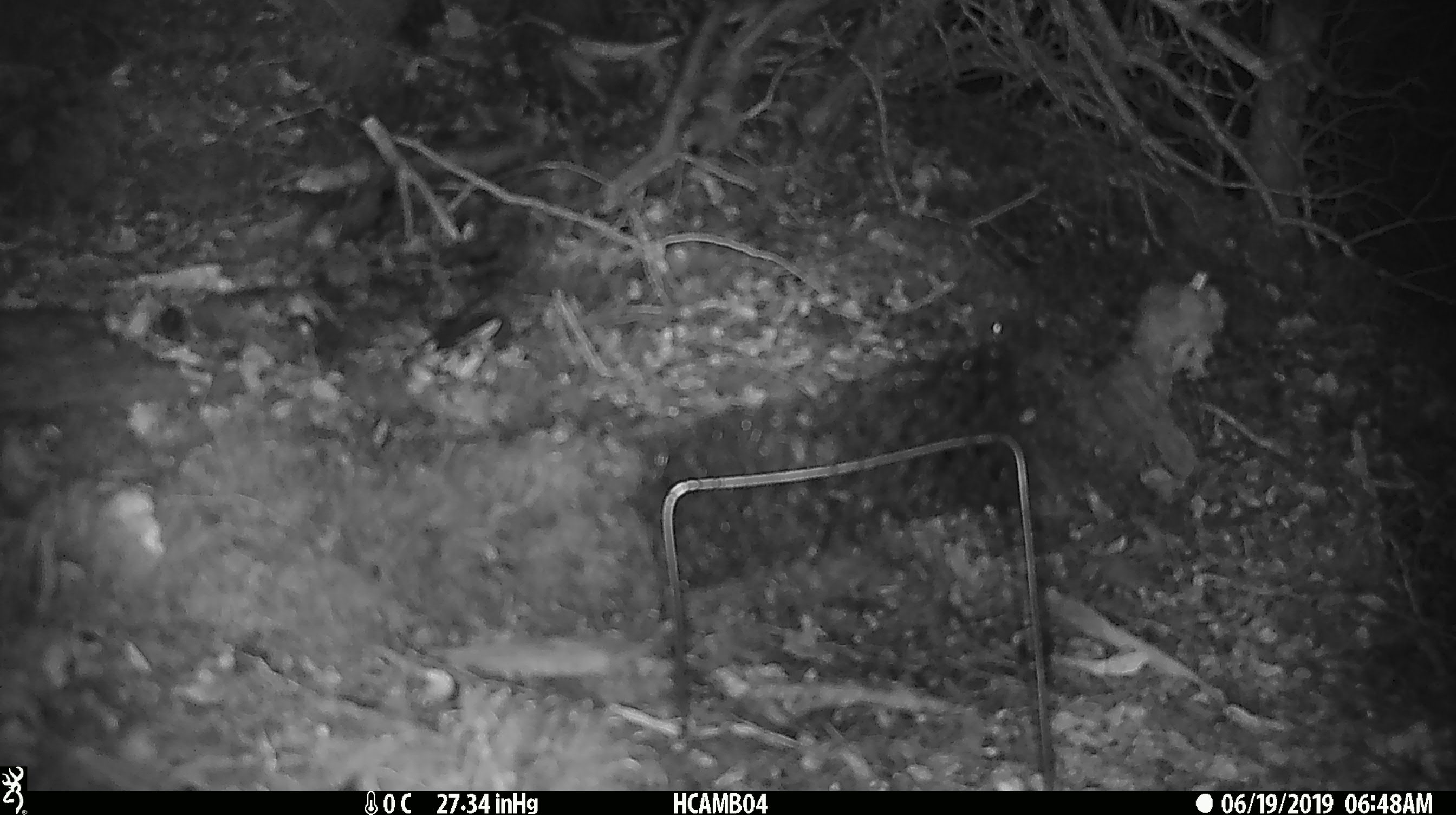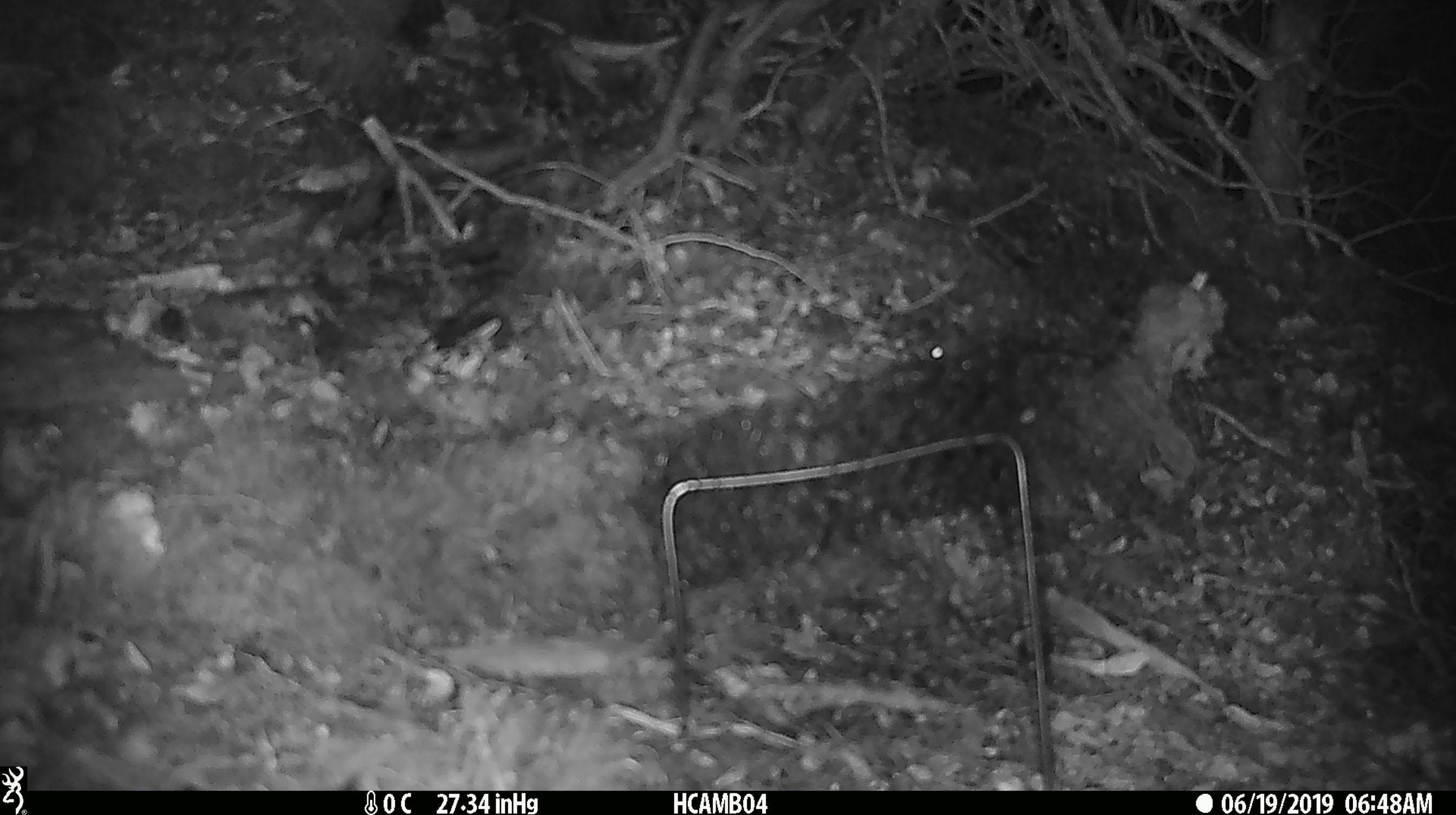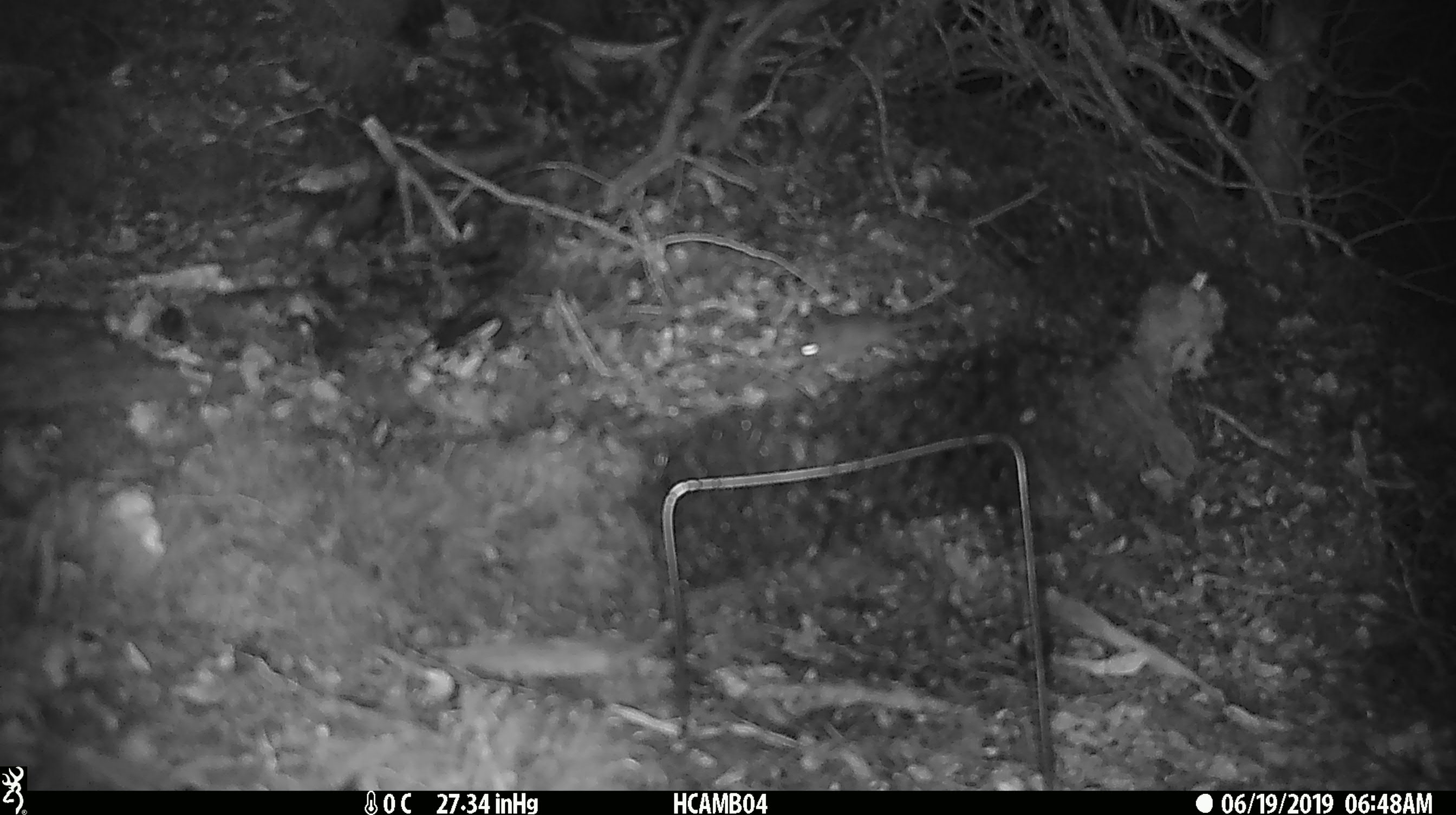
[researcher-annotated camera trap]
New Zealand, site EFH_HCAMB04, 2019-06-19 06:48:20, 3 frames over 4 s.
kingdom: Animalia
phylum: Chordata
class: Mammalia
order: Rodentia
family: Muridae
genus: Mus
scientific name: Mus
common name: mouse